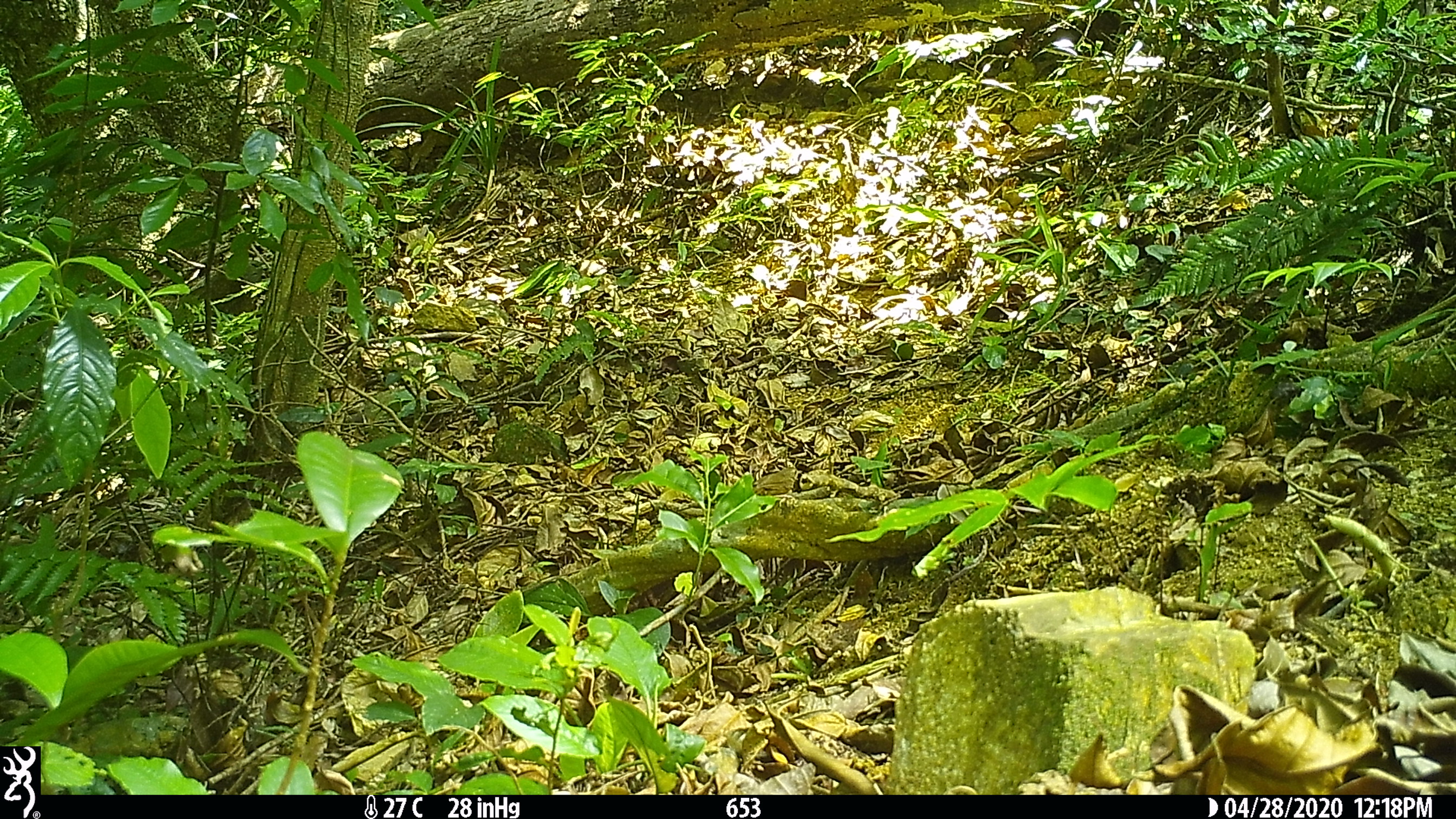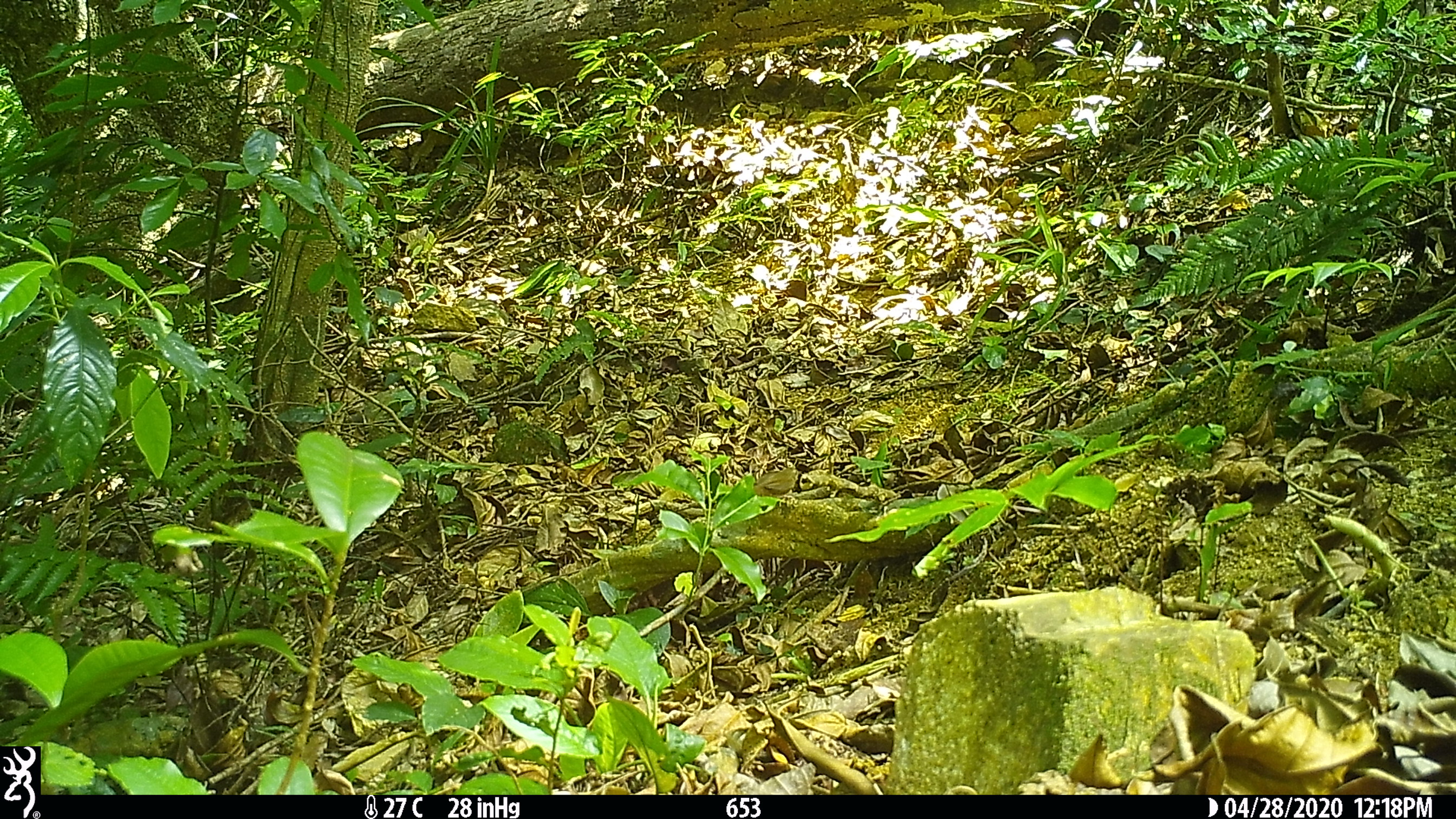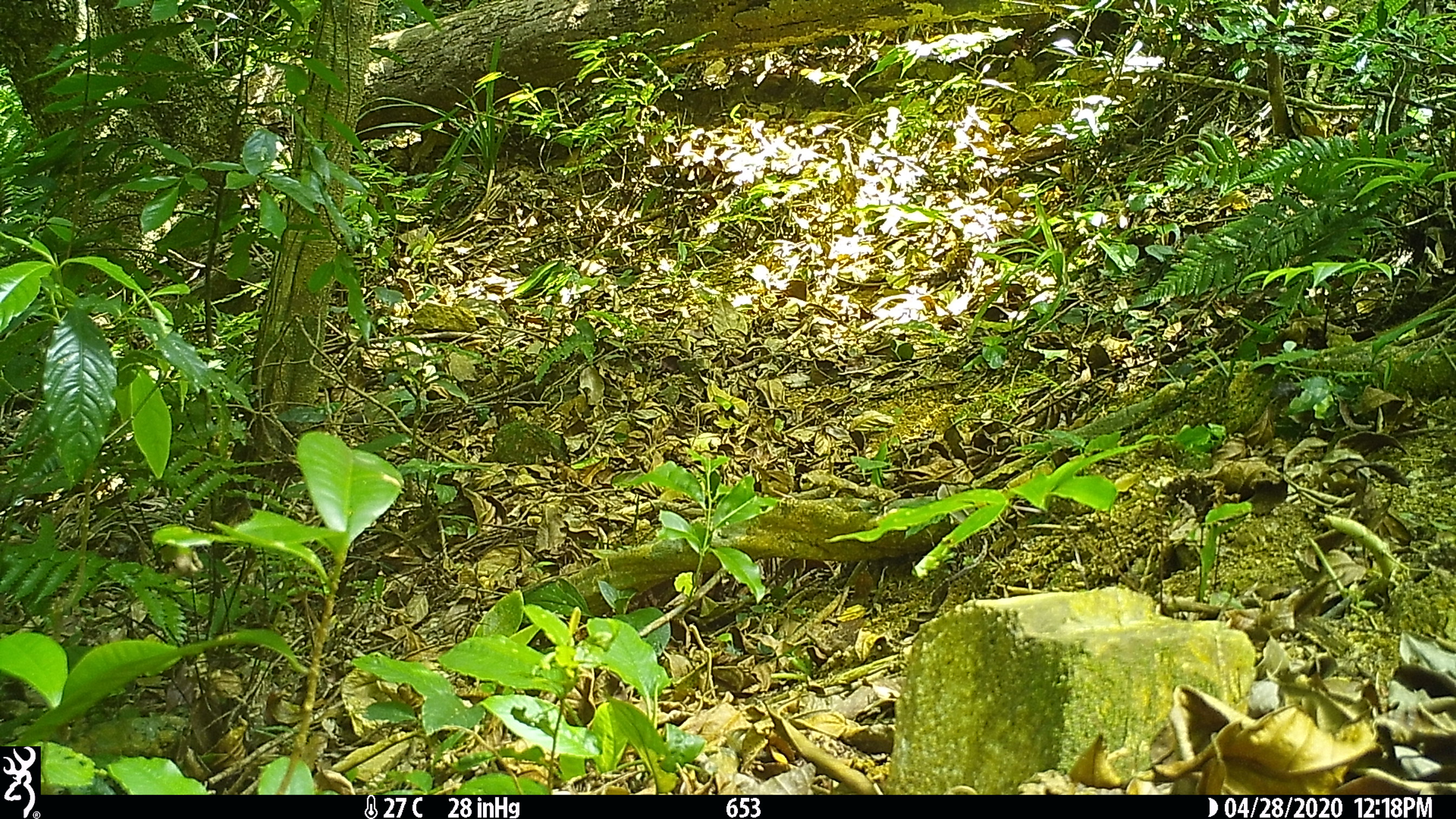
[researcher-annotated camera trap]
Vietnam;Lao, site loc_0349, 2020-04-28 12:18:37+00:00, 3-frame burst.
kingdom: Animalia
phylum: Chordata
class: Aves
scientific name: Aves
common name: bird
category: unidentified bird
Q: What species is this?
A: Unidentified bird (bird) (Aves).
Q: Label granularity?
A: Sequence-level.